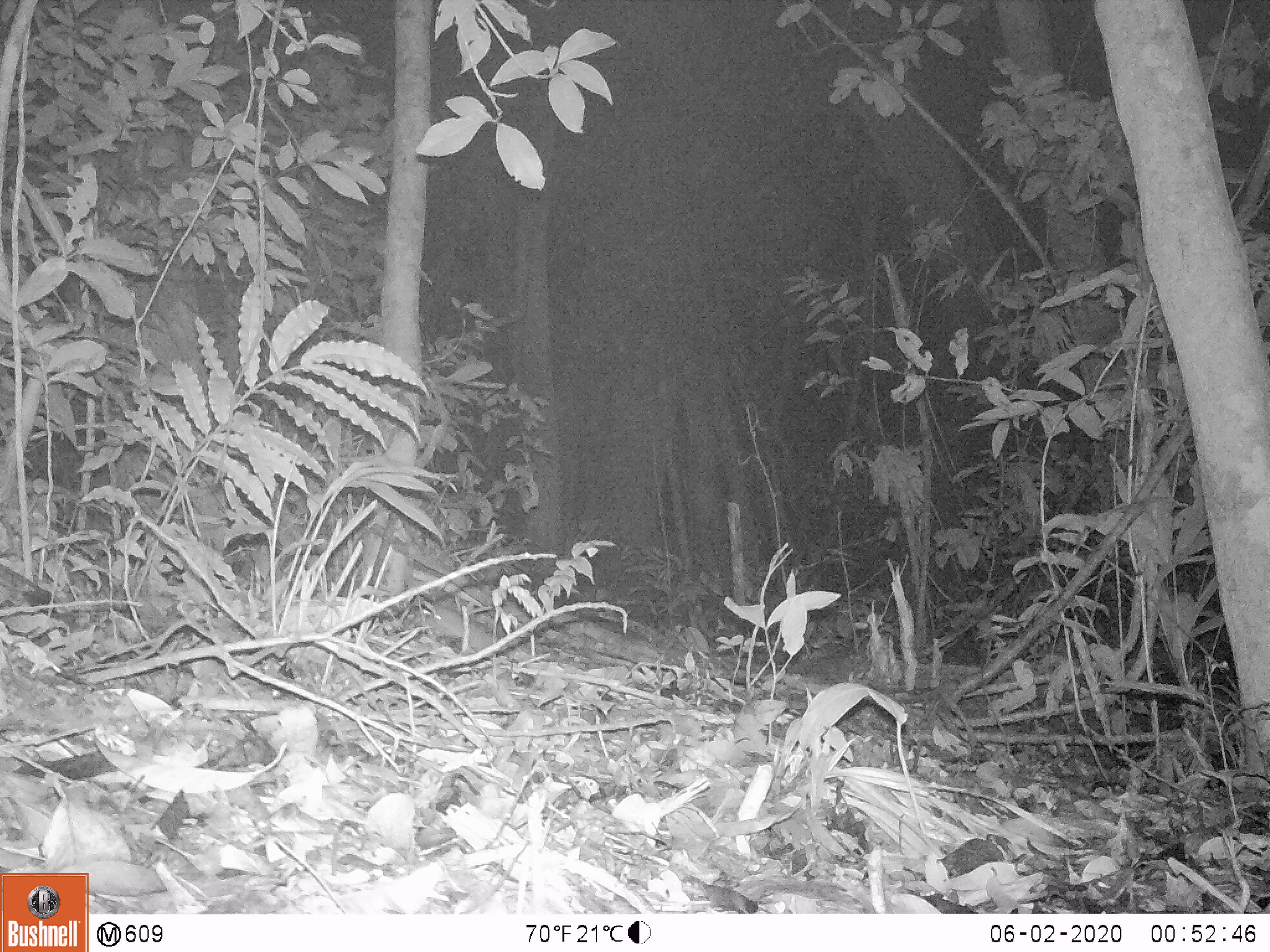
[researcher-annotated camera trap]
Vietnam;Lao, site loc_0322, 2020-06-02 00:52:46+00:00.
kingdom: Animalia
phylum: Chordata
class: Mammalia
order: Rodentia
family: Muridae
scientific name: Muridae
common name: old-world mice and rats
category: unidentified murid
Unidentified murid (old-world mice and rats) (Muridae). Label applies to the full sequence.